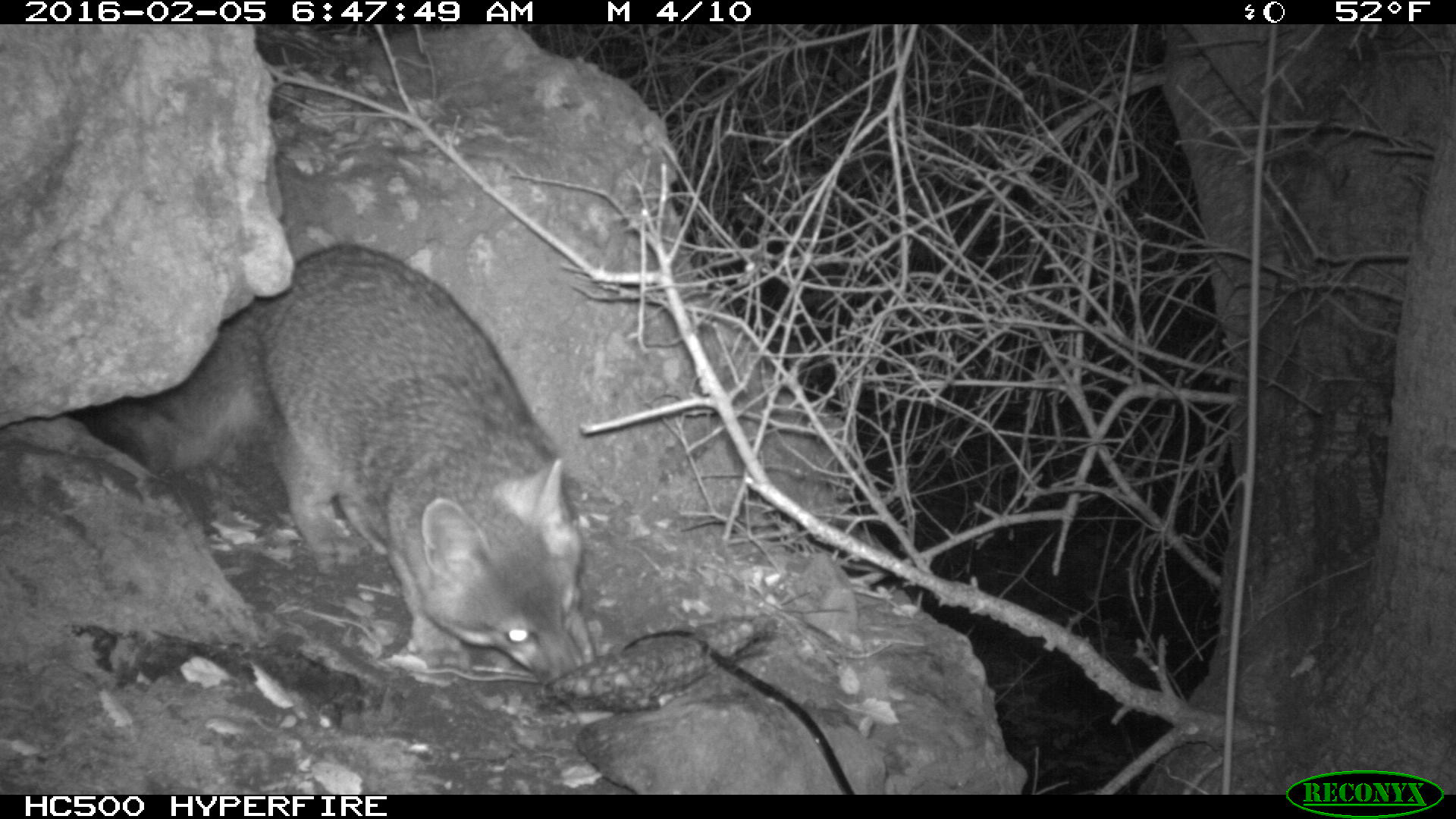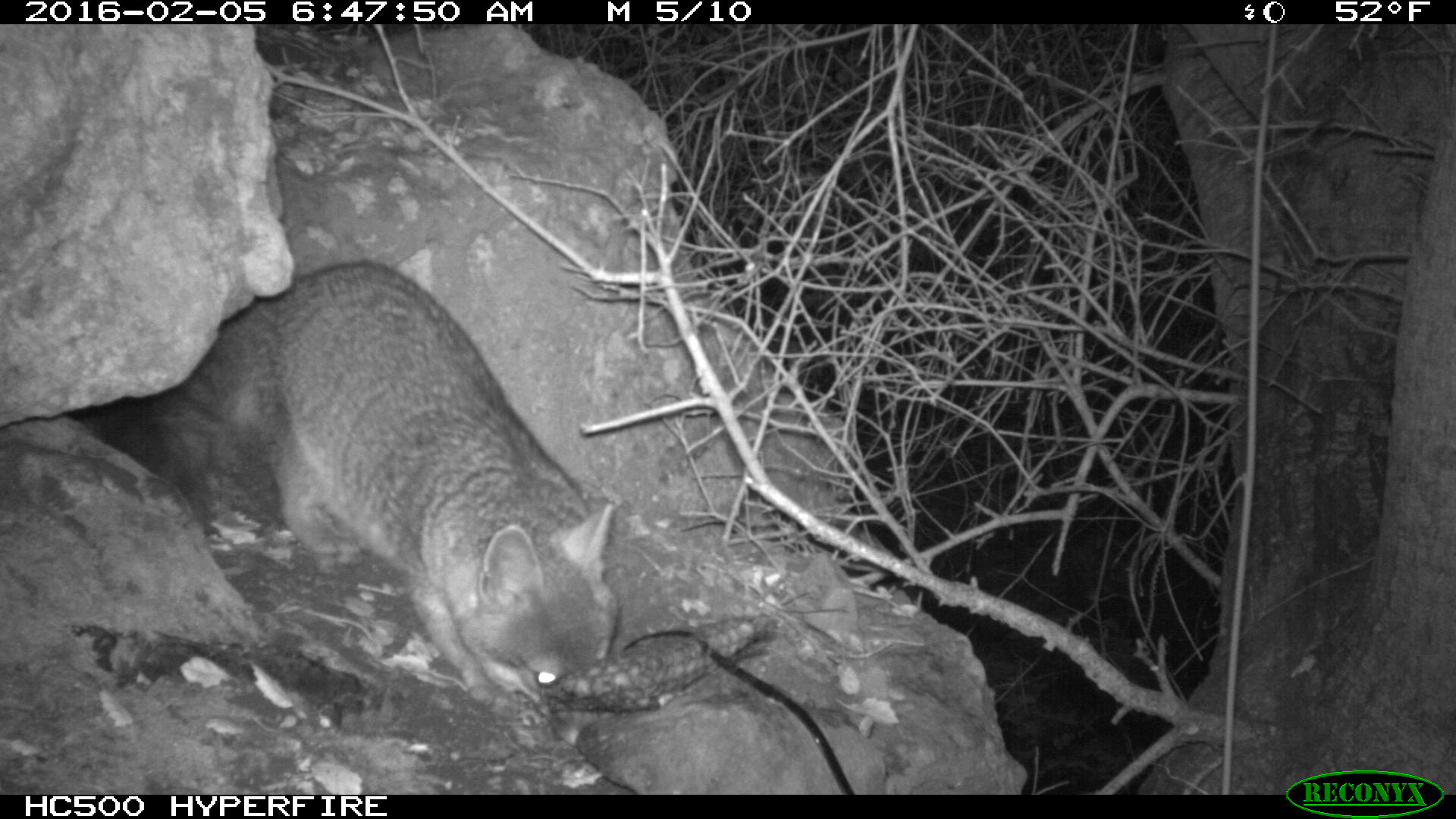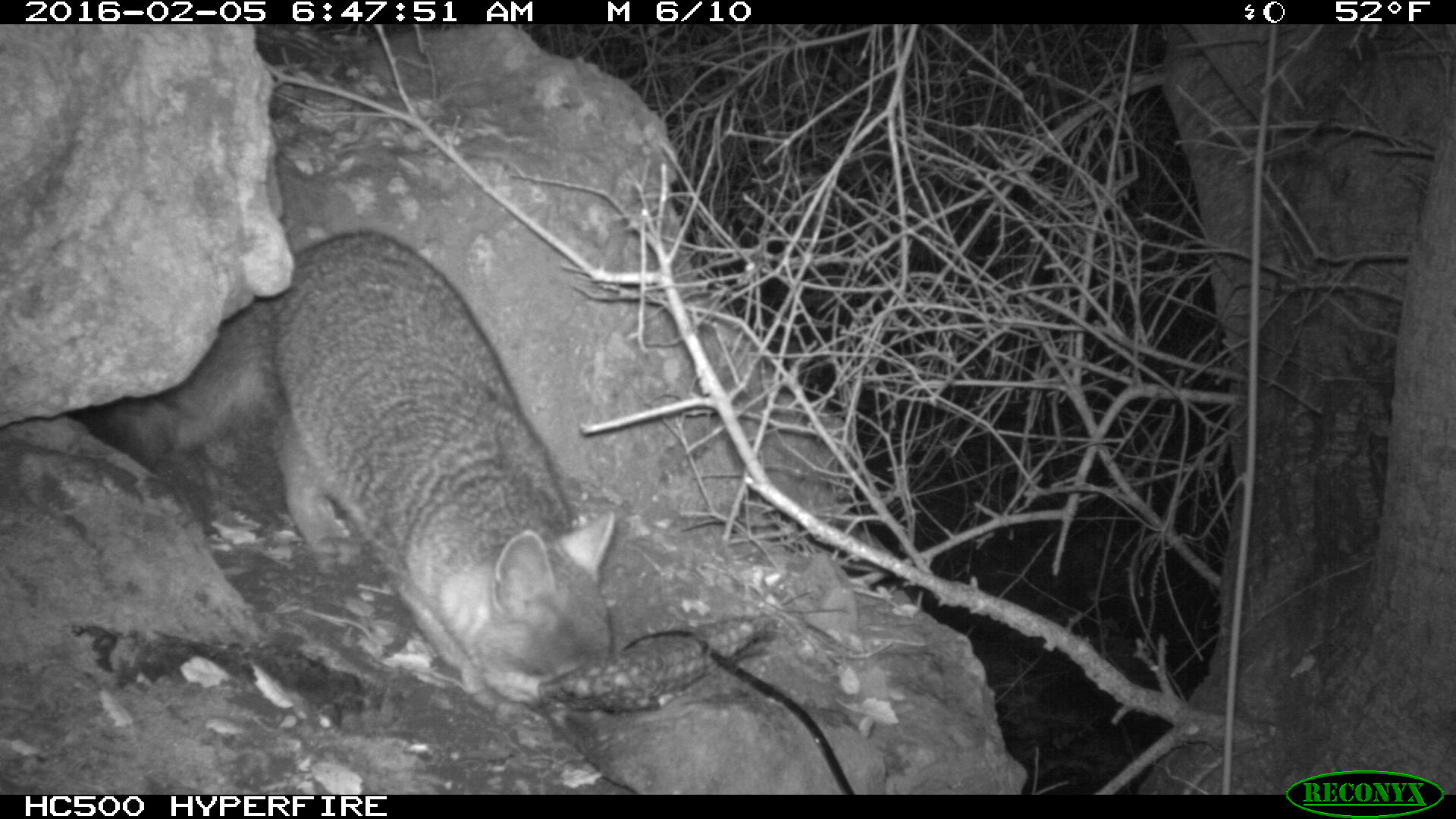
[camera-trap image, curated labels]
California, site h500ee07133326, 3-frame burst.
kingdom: Animalia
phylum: Chordata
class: Mammalia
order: Carnivora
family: Canidae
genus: Urocyon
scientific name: Urocyon littoralis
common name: island fox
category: fox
Fox (island fox) (Urocyon littoralis).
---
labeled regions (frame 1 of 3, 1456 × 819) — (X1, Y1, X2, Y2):
fox: (80, 243, 585, 692)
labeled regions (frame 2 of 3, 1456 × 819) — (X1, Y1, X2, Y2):
fox: (64, 256, 615, 751)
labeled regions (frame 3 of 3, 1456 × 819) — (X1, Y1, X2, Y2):
fox: (89, 230, 617, 745)